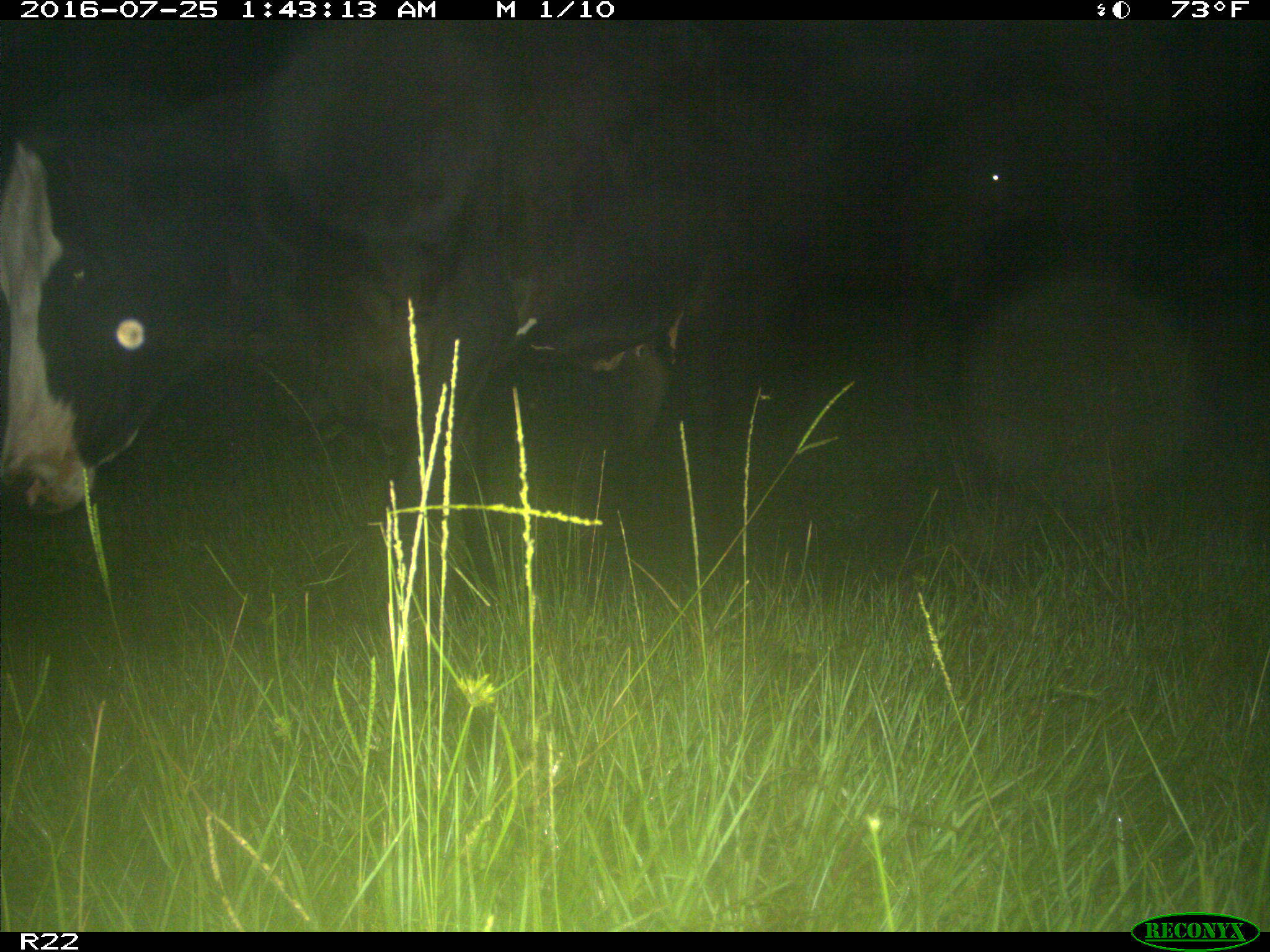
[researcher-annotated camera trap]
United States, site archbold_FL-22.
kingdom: Animalia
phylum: Chordata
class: Mammalia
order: Artiodactyla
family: Bovidae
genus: Bos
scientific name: Bos taurus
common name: domestic cow